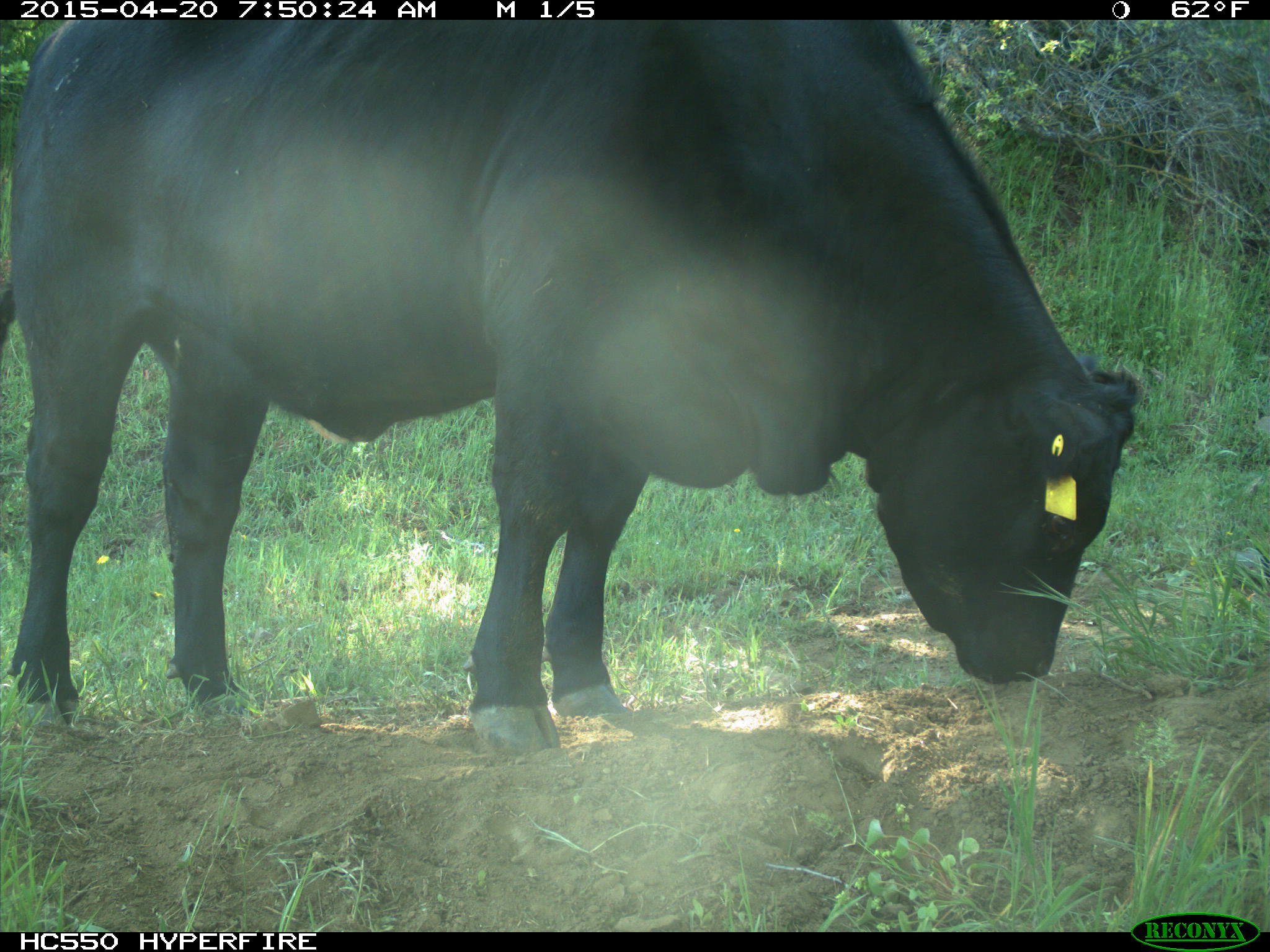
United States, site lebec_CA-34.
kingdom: Animalia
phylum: Chordata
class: Mammalia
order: Artiodactyla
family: Bovidae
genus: Bos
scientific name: Bos taurus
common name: domestic cow